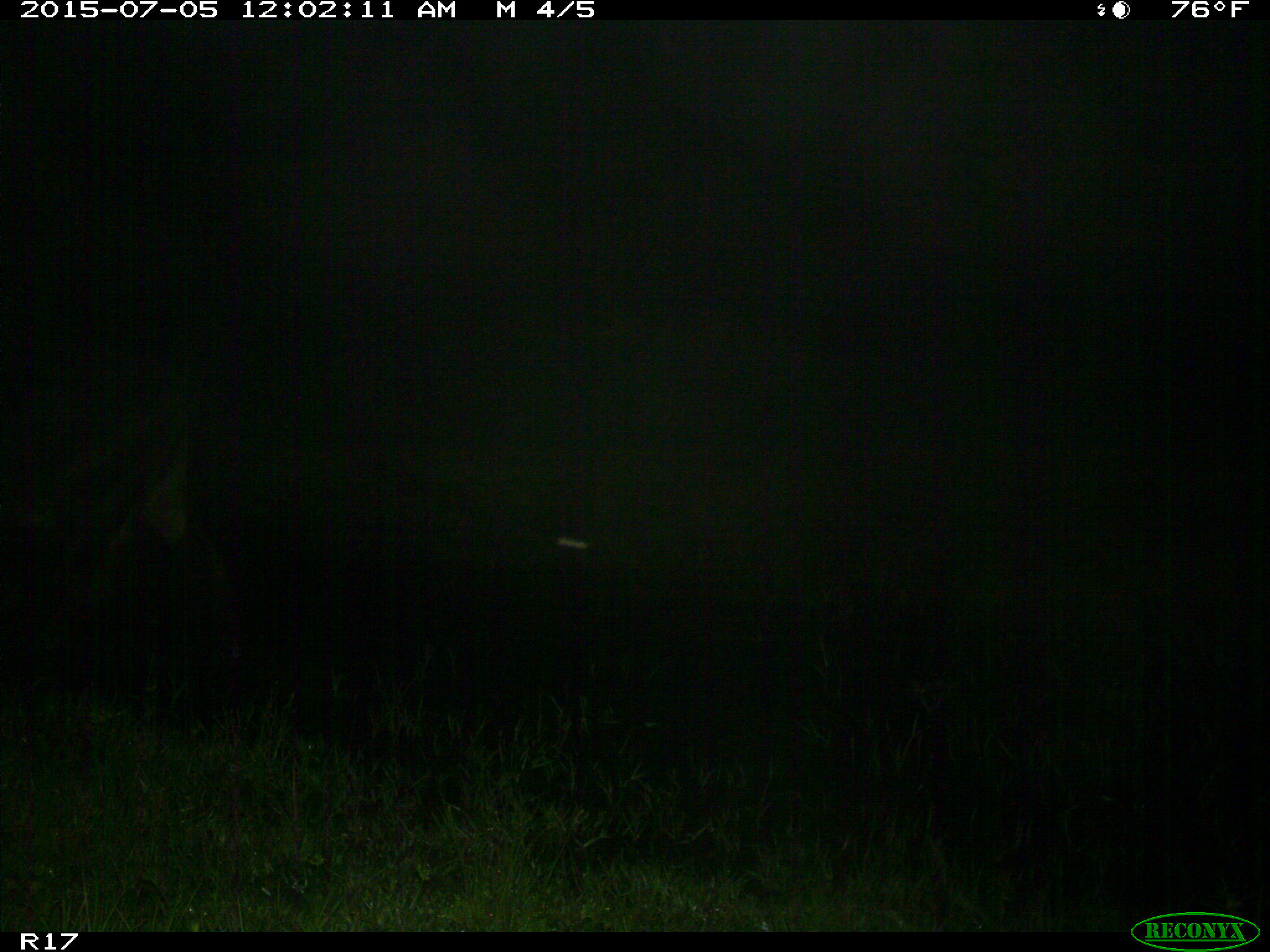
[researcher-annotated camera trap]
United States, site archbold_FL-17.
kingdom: Animalia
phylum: Chordata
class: Mammalia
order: Artiodactyla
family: Bovidae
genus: Bos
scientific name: Bos taurus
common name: domestic cow